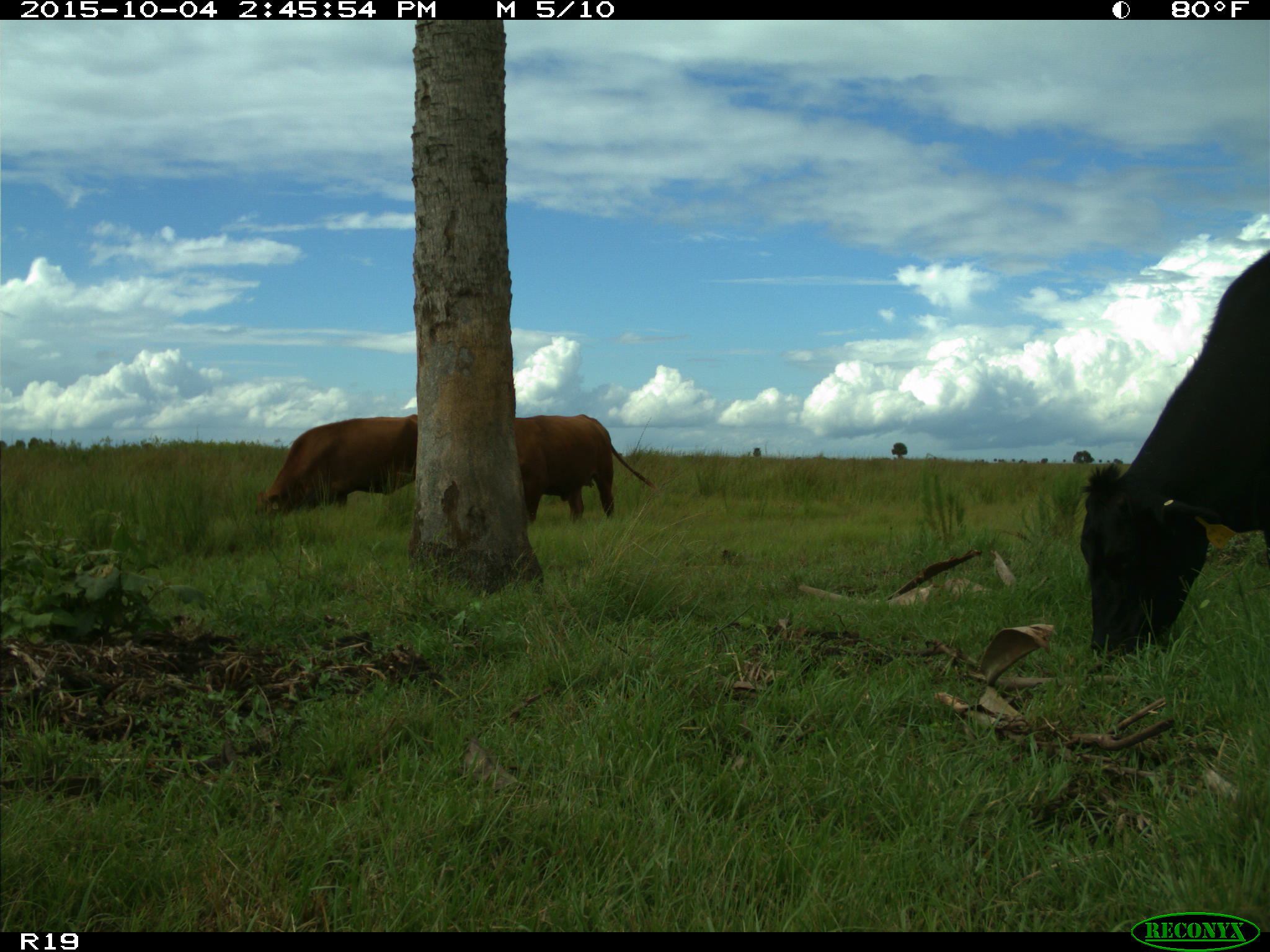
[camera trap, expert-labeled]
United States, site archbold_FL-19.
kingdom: Animalia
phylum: Chordata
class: Mammalia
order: Artiodactyla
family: Bovidae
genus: Bos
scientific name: Bos taurus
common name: domestic cow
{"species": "Bos taurus (domestic cow)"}